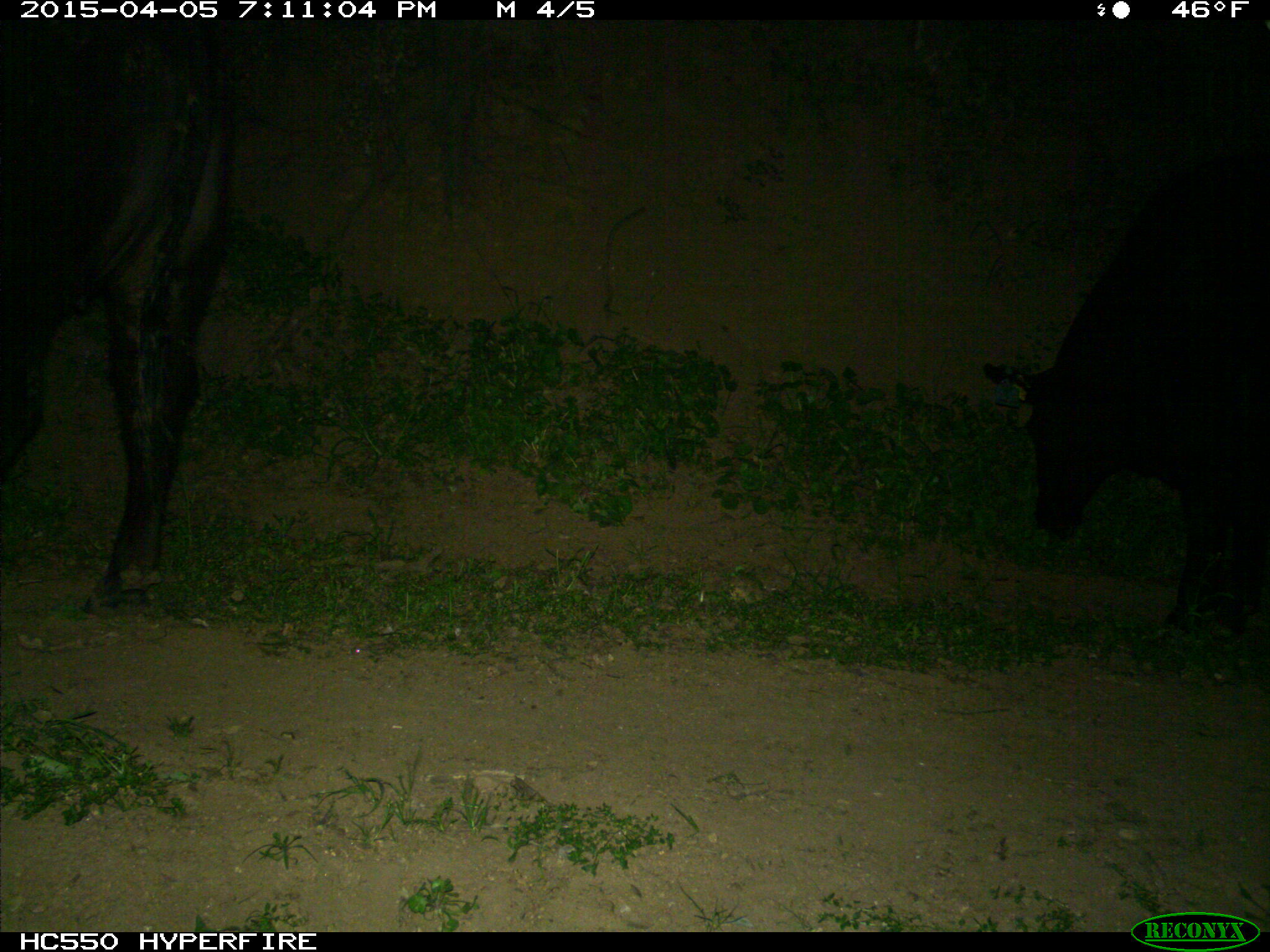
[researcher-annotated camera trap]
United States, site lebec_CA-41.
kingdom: Animalia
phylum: Chordata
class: Mammalia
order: Artiodactyla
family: Bovidae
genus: Bos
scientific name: Bos taurus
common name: domestic cow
Bos taurus (domestic cow).